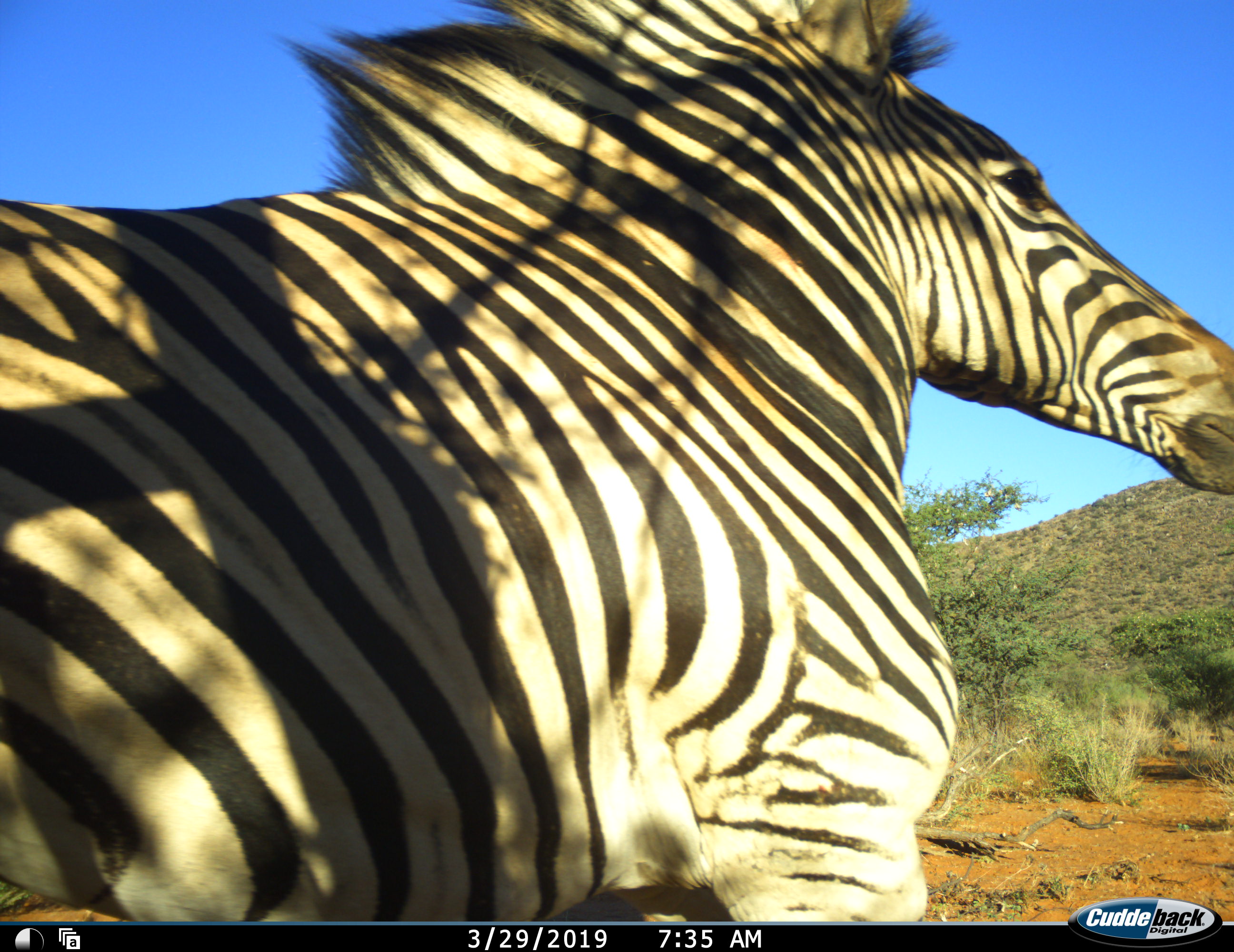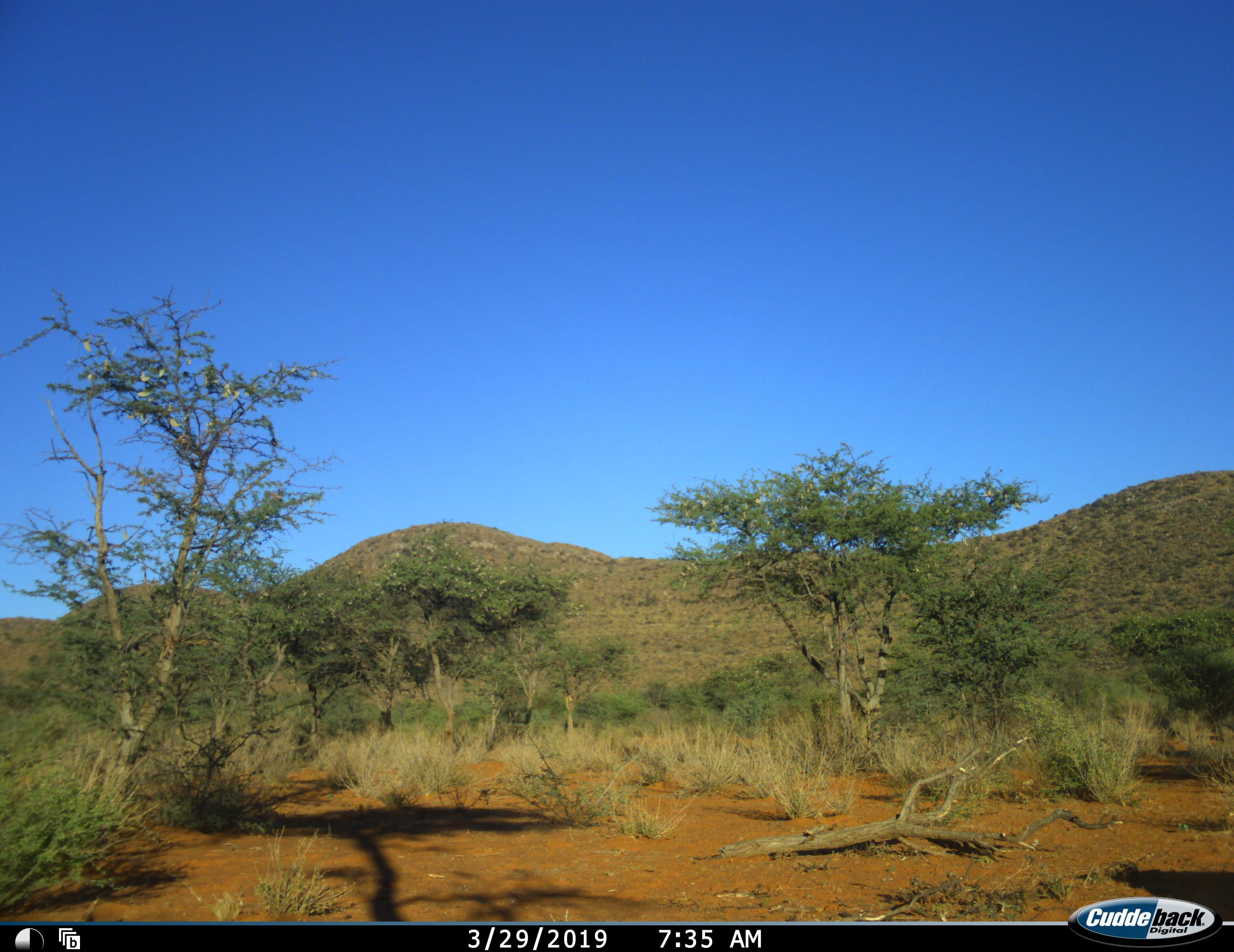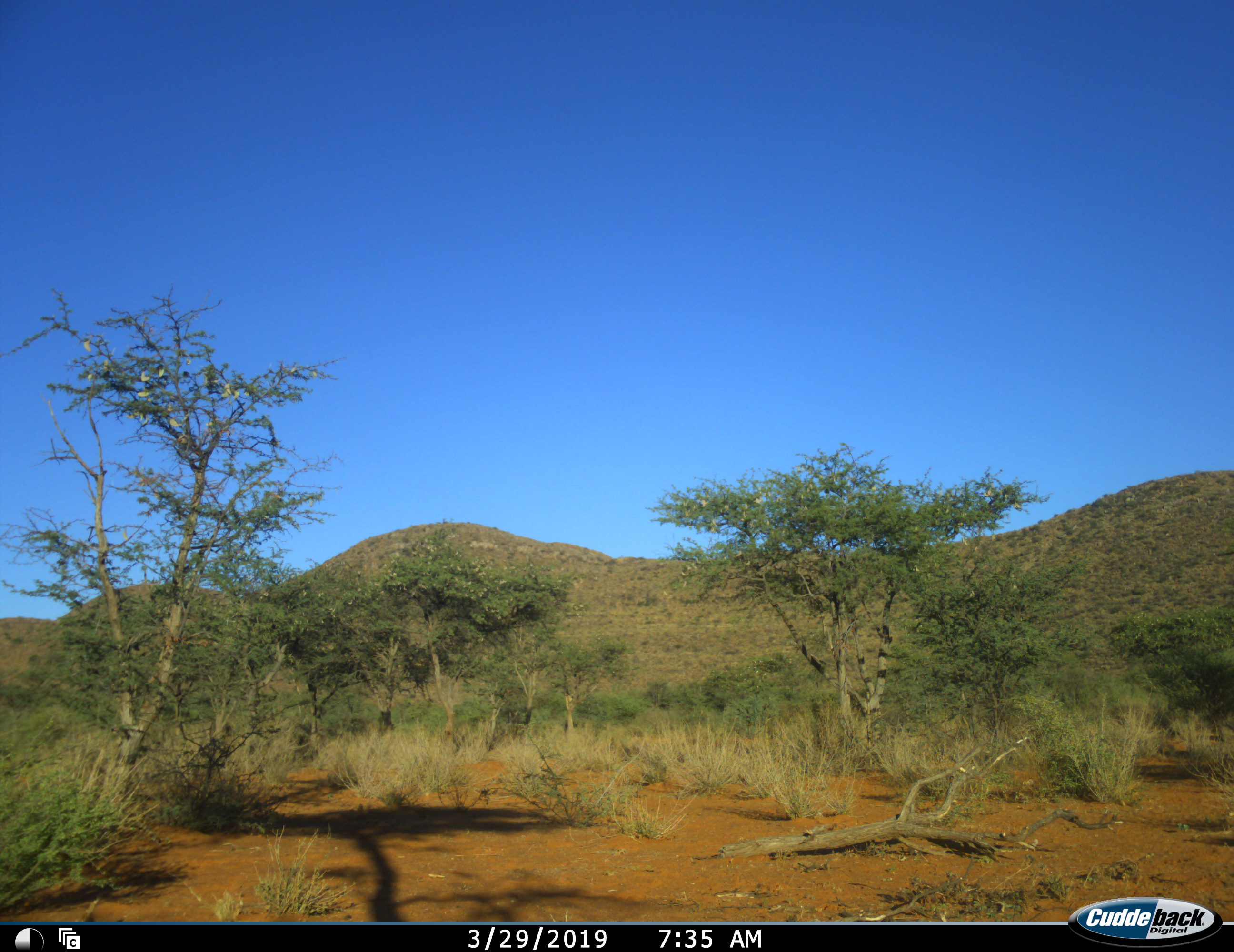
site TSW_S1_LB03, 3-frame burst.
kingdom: Animalia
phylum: Chordata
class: Mammalia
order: Perissodactyla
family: Equidae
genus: Equus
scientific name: Equus quagga burchellii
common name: burchell's zebra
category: zebraburchells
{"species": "zebraburchells (burchell's zebra) (Equus quagga burchellii)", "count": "1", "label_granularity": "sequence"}